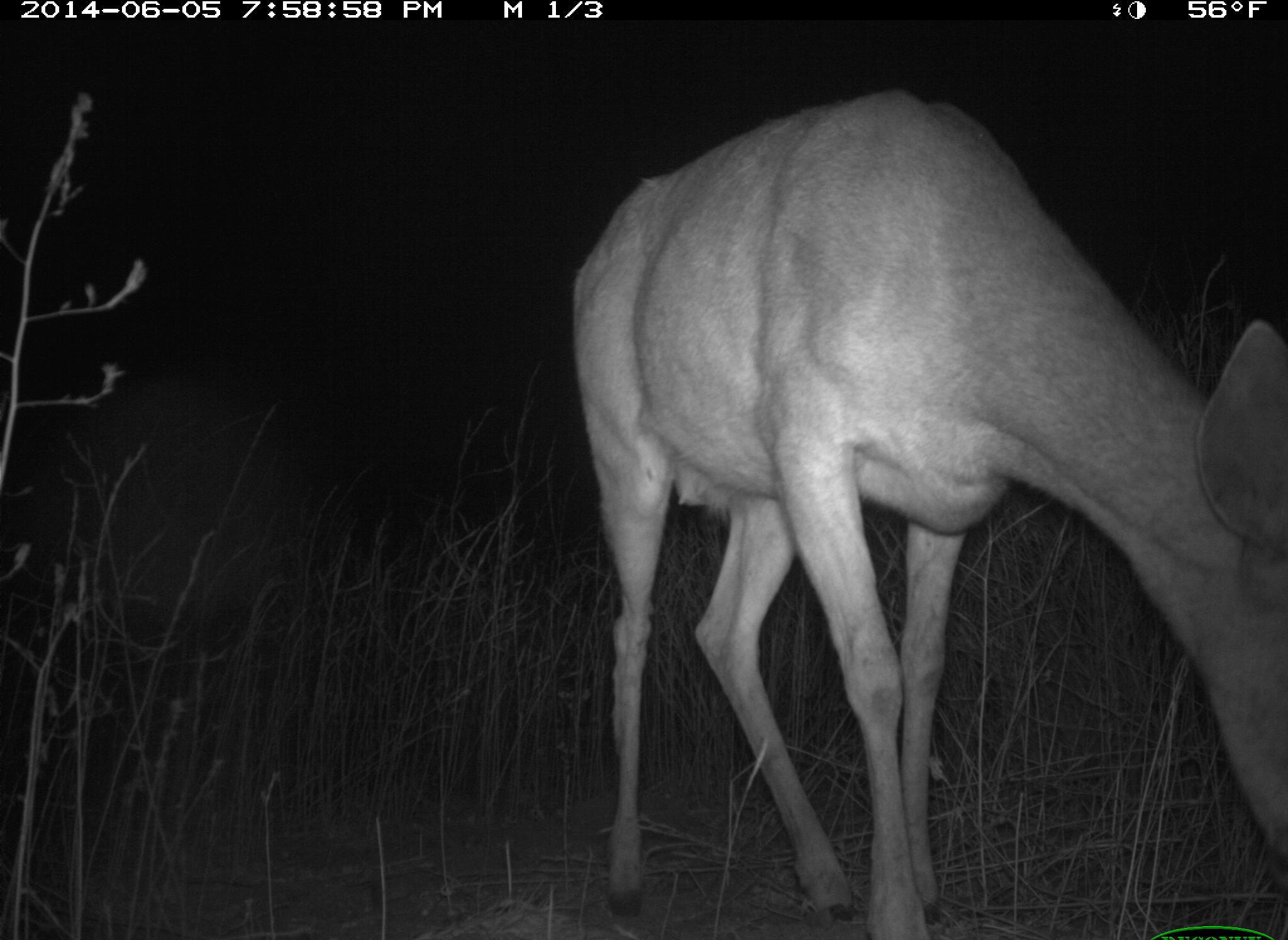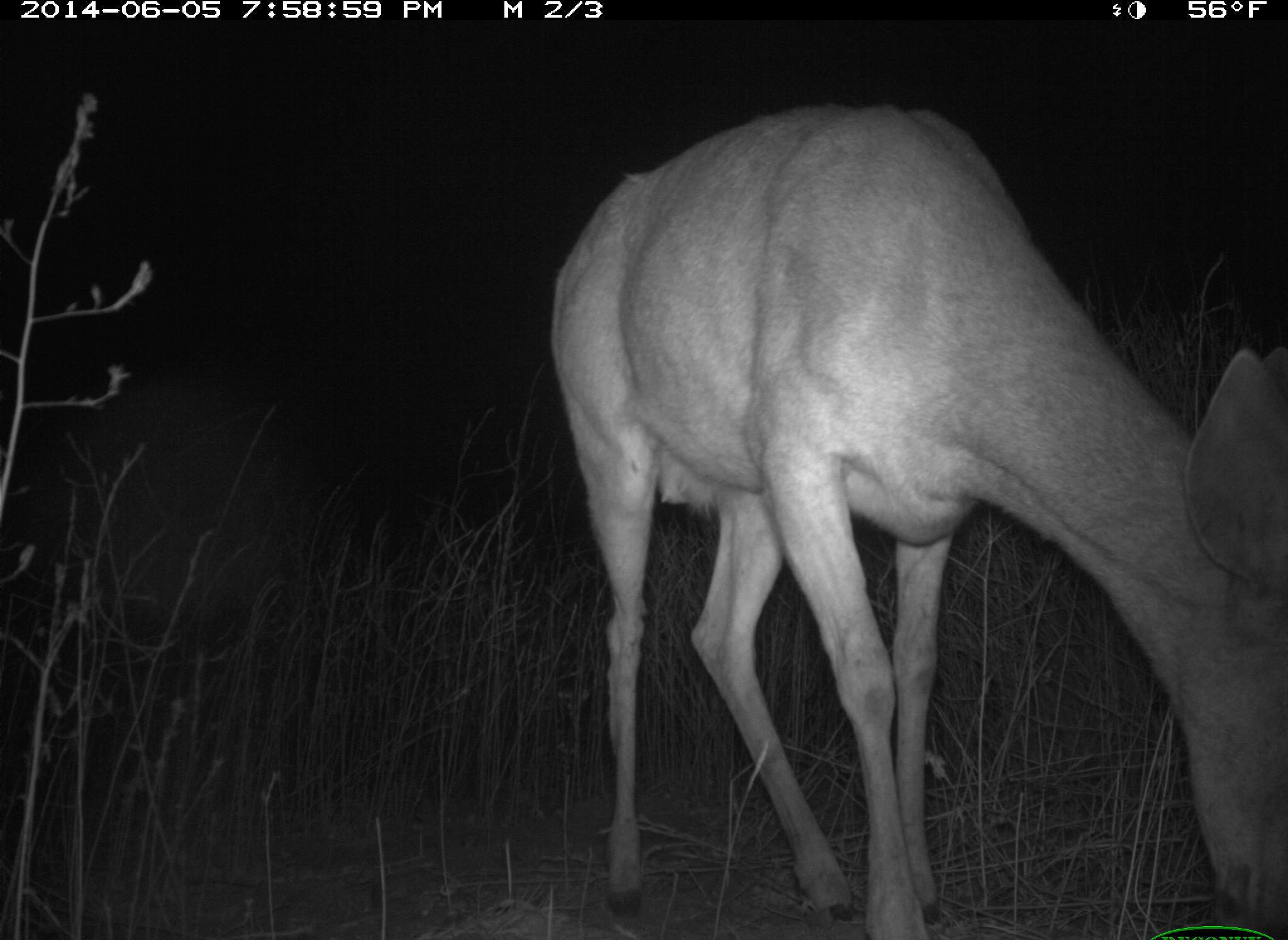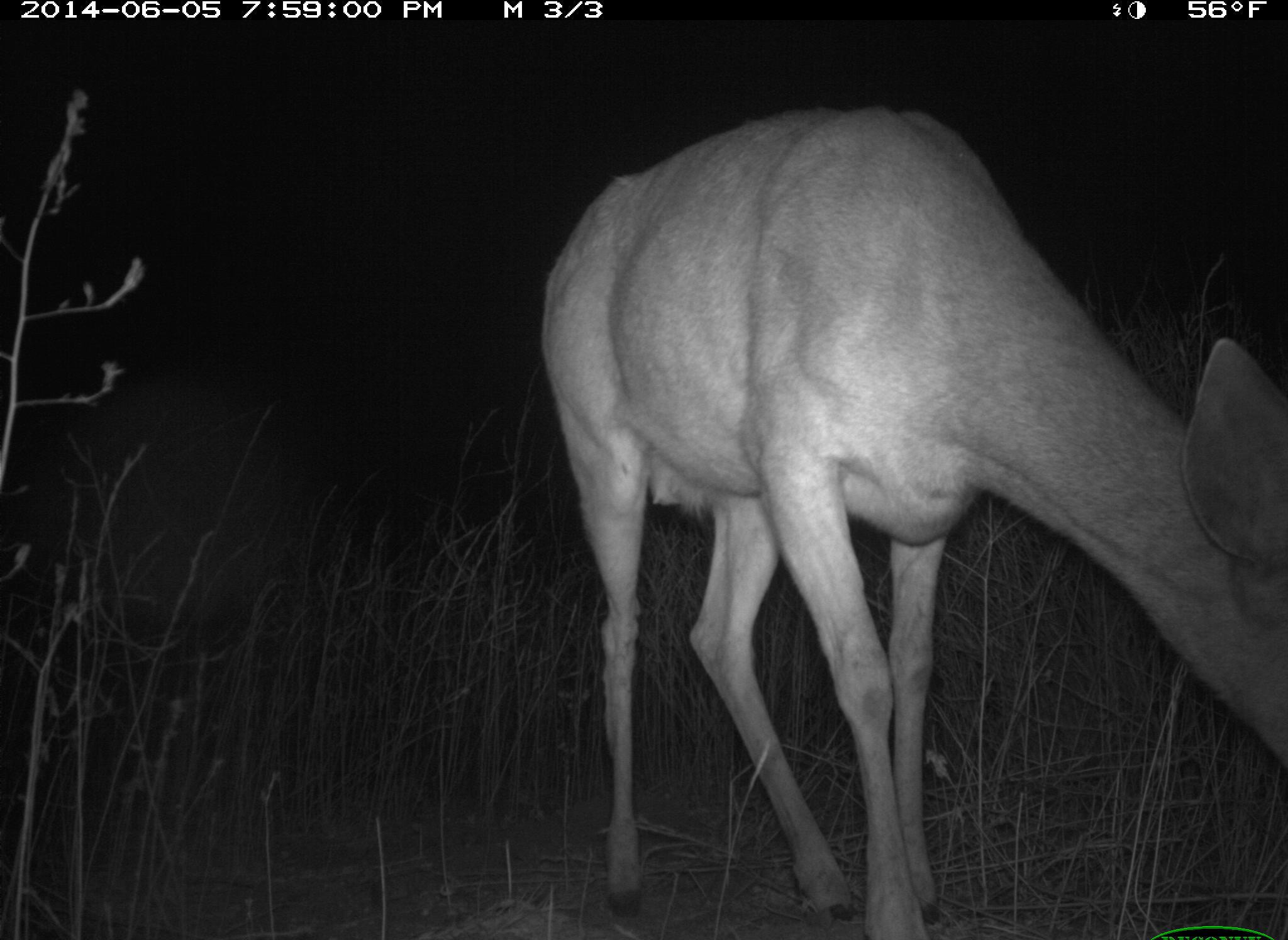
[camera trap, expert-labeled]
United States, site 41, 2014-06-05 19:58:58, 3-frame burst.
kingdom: Animalia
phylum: Chordata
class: Mammalia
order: Artiodactyla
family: Cervidae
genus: Odocoileus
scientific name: Odocoileus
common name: deer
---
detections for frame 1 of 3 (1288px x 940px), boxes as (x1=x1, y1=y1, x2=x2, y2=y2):
deer: (x1=567, y1=88, x2=1288, y2=940)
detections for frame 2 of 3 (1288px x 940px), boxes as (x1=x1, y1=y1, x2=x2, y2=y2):
deer: (x1=549, y1=102, x2=1288, y2=940)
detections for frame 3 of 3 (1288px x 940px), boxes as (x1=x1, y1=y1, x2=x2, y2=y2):
deer: (x1=539, y1=105, x2=1288, y2=940)